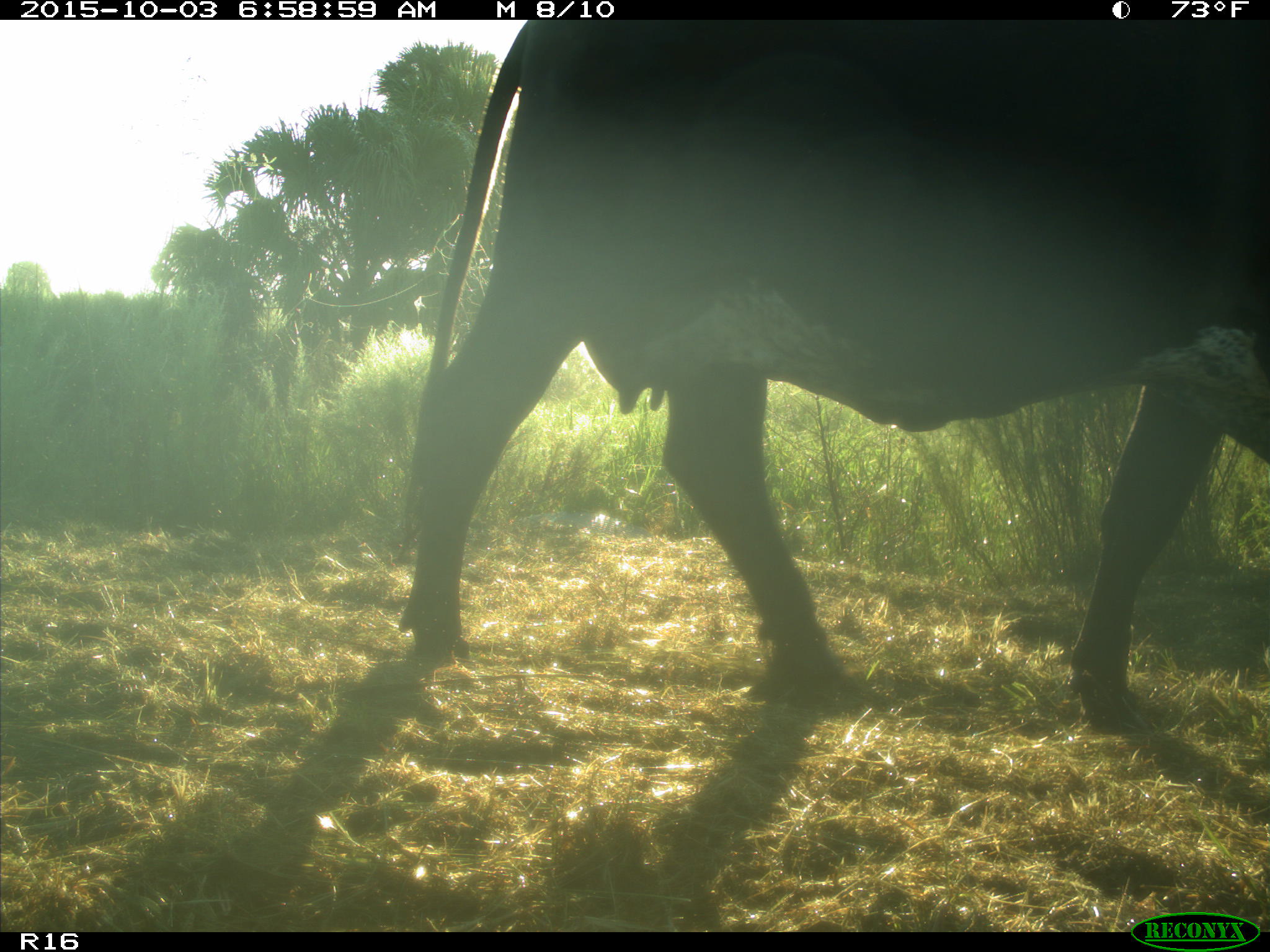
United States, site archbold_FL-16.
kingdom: Animalia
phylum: Chordata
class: Mammalia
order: Artiodactyla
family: Bovidae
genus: Bos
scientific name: Bos taurus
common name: domestic cow